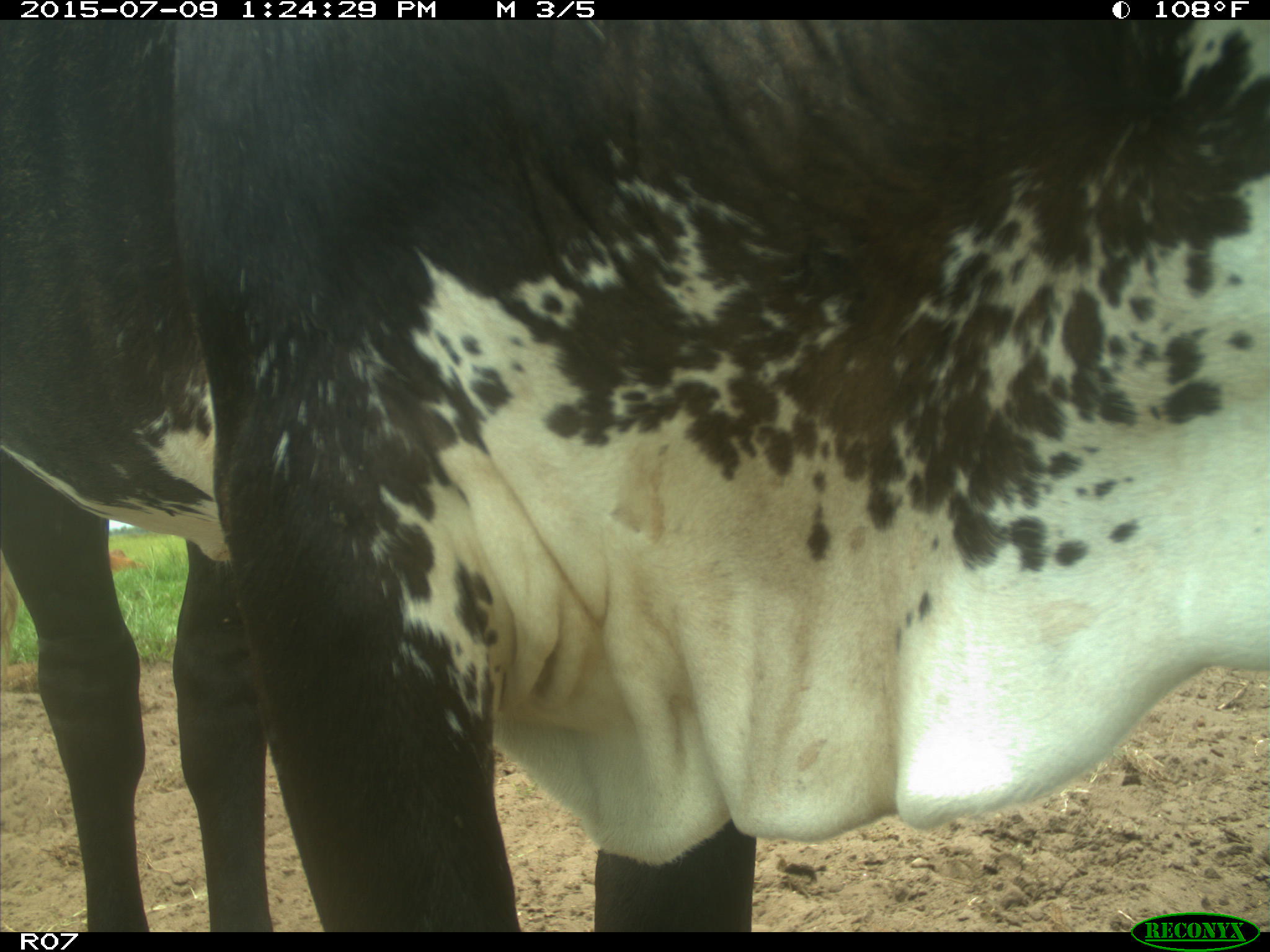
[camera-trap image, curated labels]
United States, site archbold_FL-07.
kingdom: Animalia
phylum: Chordata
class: Mammalia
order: Artiodactyla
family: Bovidae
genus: Bos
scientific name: Bos taurus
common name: domestic cow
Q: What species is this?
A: Bos taurus (domestic cow).